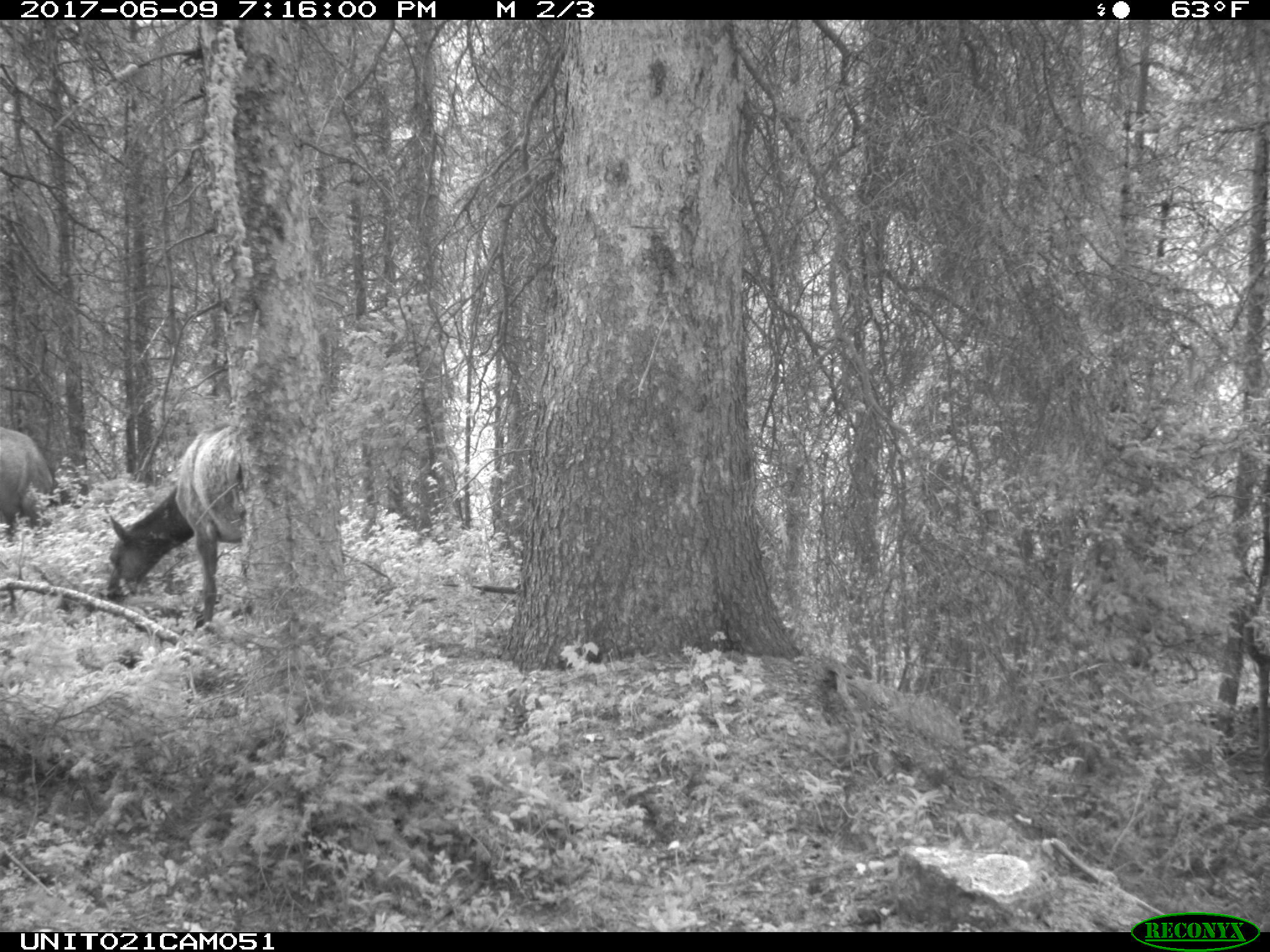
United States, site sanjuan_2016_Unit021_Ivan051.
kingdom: Animalia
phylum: Chordata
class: Mammalia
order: Artiodactyla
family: Cervidae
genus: Cervus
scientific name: Cervus elaphus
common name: red deer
Cervus elaphus (red deer).